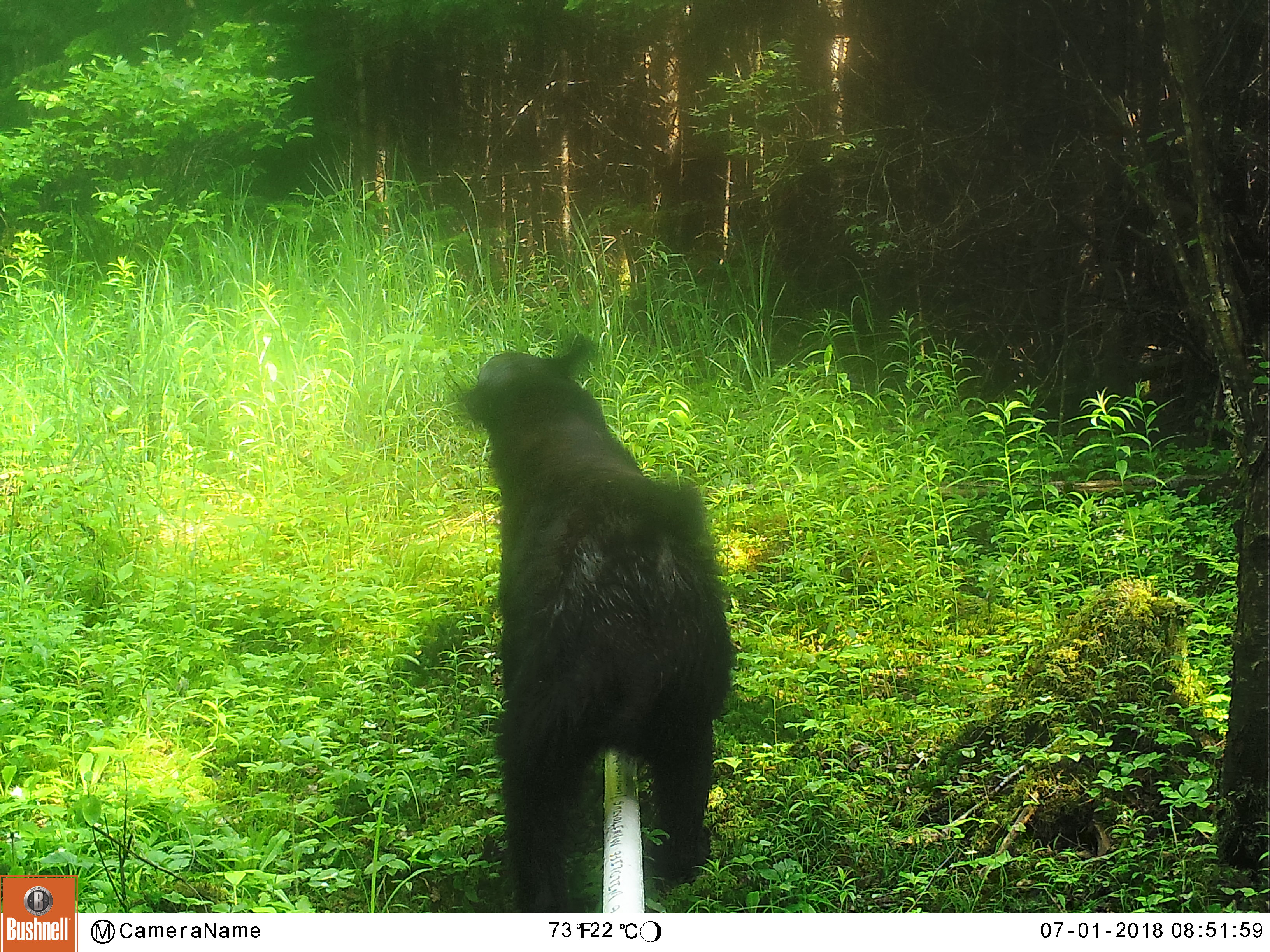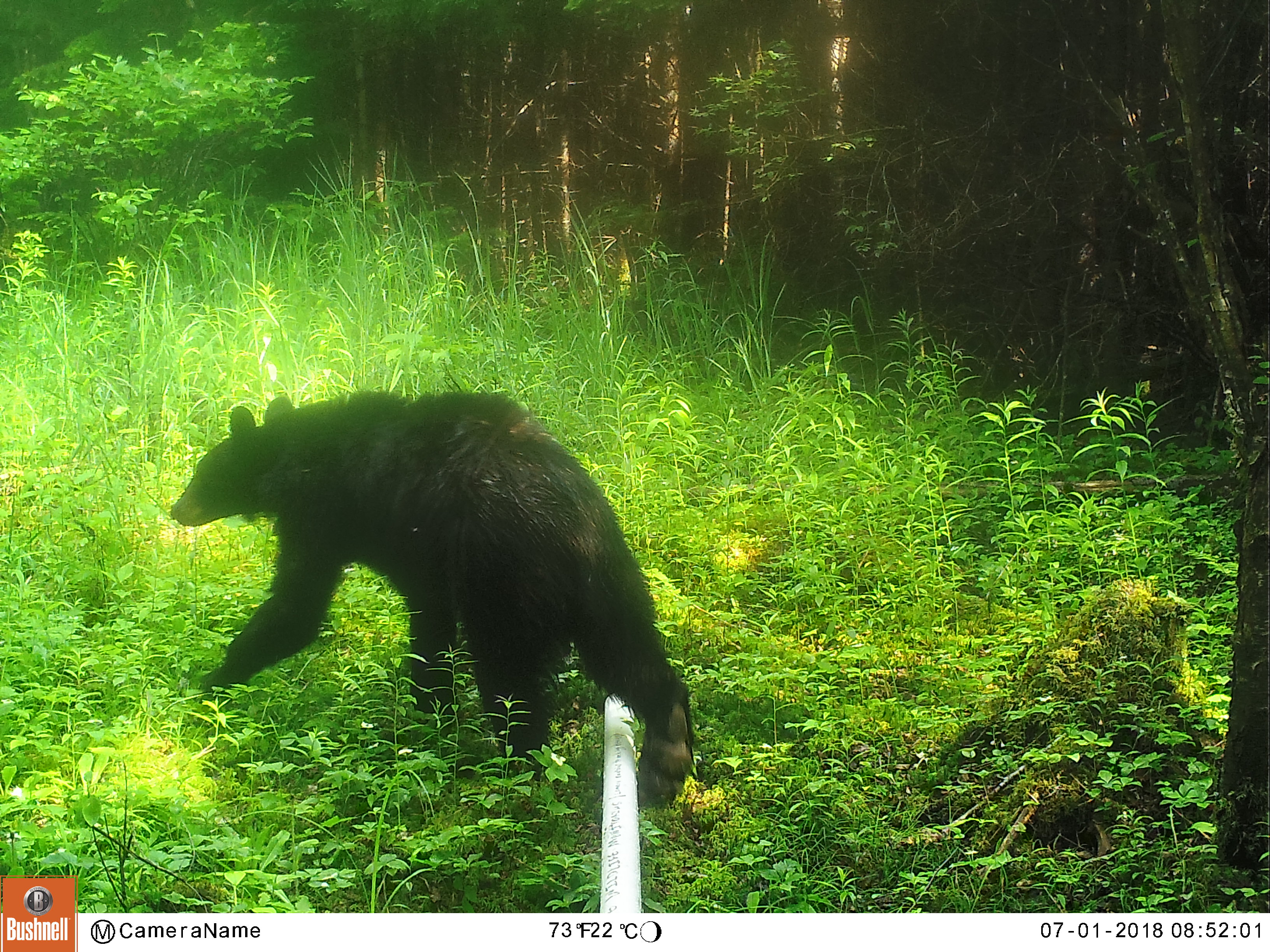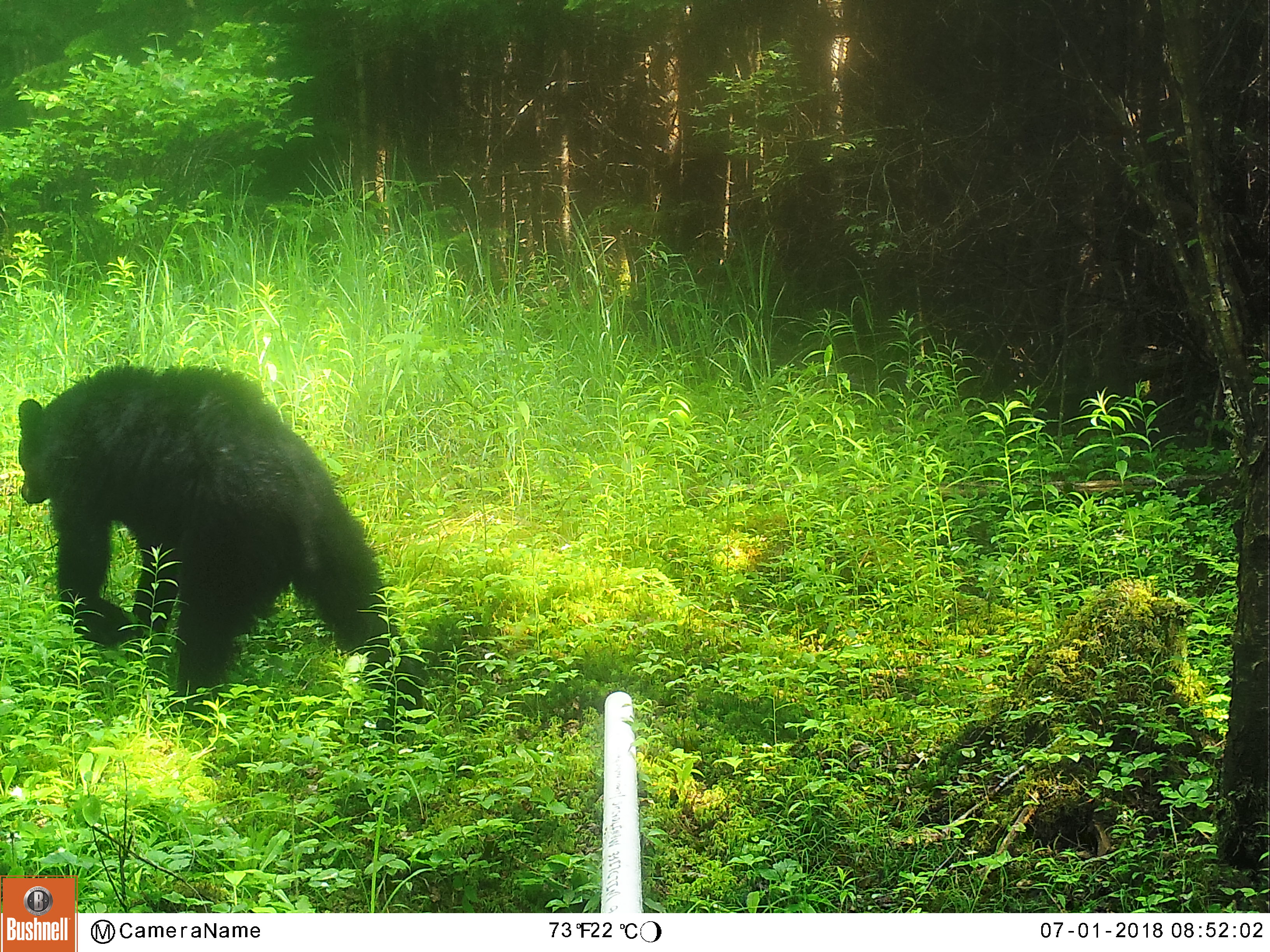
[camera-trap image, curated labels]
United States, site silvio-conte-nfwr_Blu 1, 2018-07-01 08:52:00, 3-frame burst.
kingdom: Animalia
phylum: Chordata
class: Mammalia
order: Carnivora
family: Ursidae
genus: Ursus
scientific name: Ursus americanus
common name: black bear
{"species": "black bear (Ursus americanus)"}